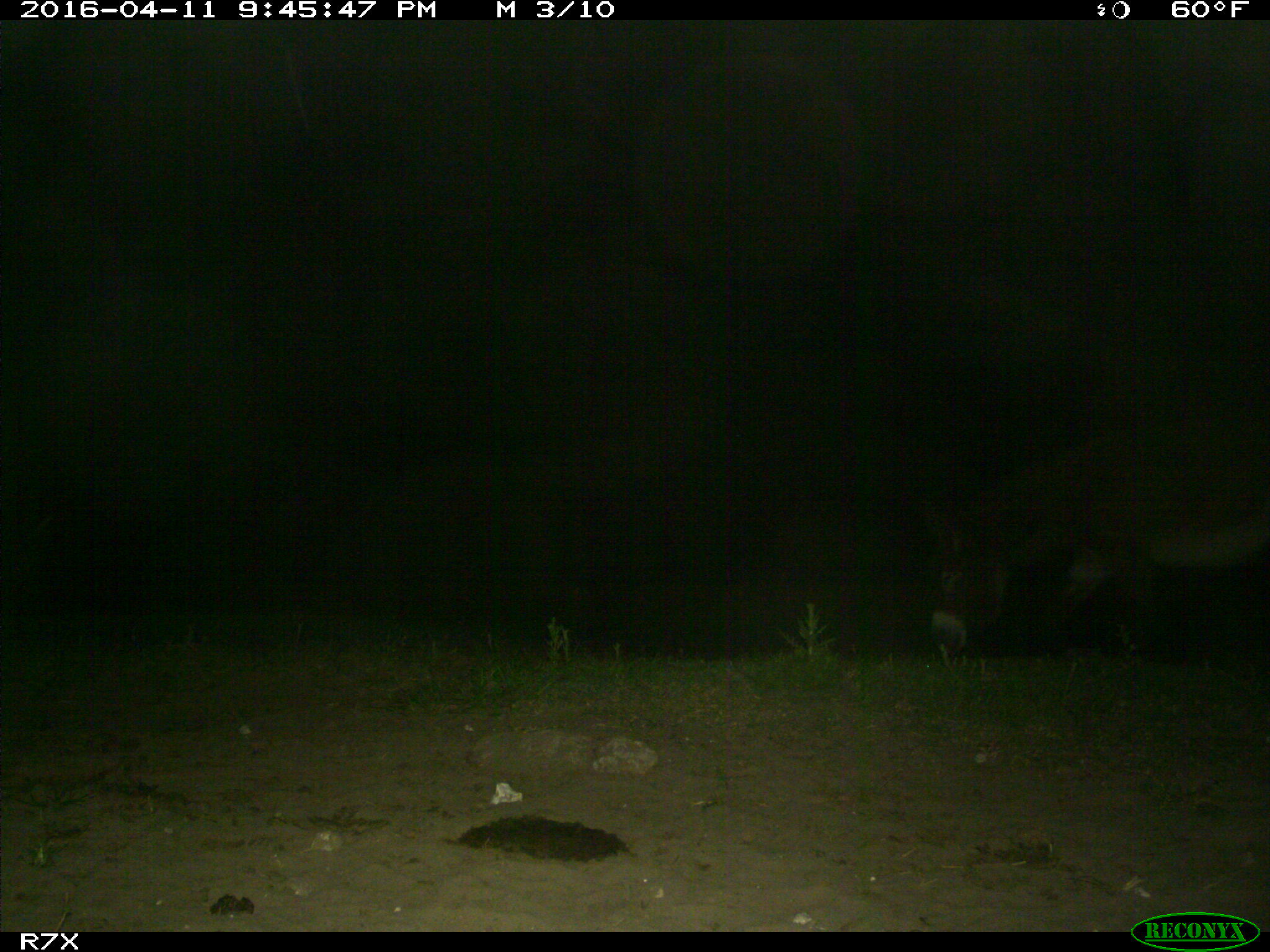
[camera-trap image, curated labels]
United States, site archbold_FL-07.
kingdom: Animalia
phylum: Chordata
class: Mammalia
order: Artiodactyla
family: Bovidae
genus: Bos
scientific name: Bos taurus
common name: domestic cow